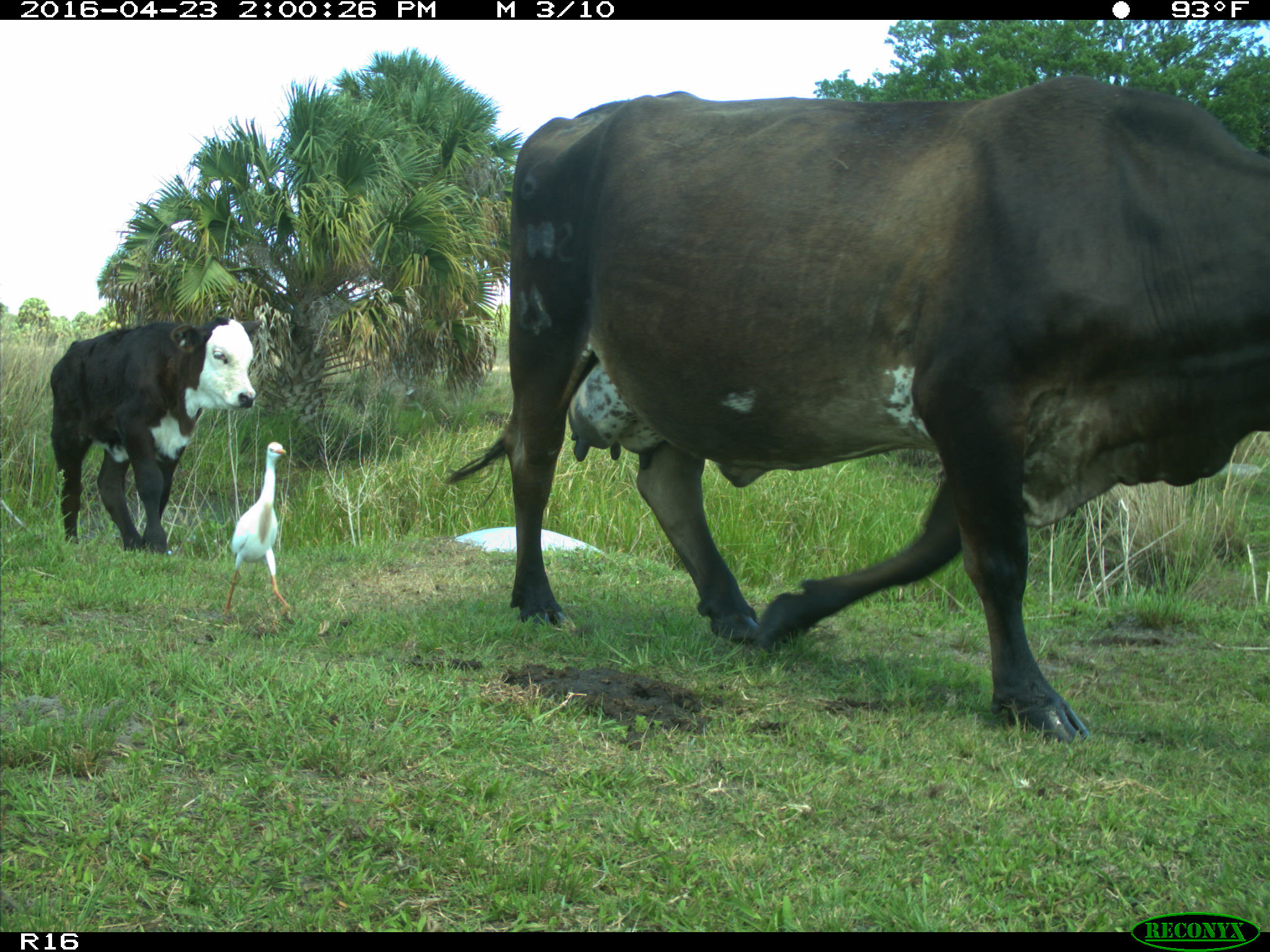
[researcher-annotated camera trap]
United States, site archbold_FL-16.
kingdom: Animalia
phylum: Chordata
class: Mammalia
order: Artiodactyla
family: Bovidae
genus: Bos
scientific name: Bos taurus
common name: domestic cow